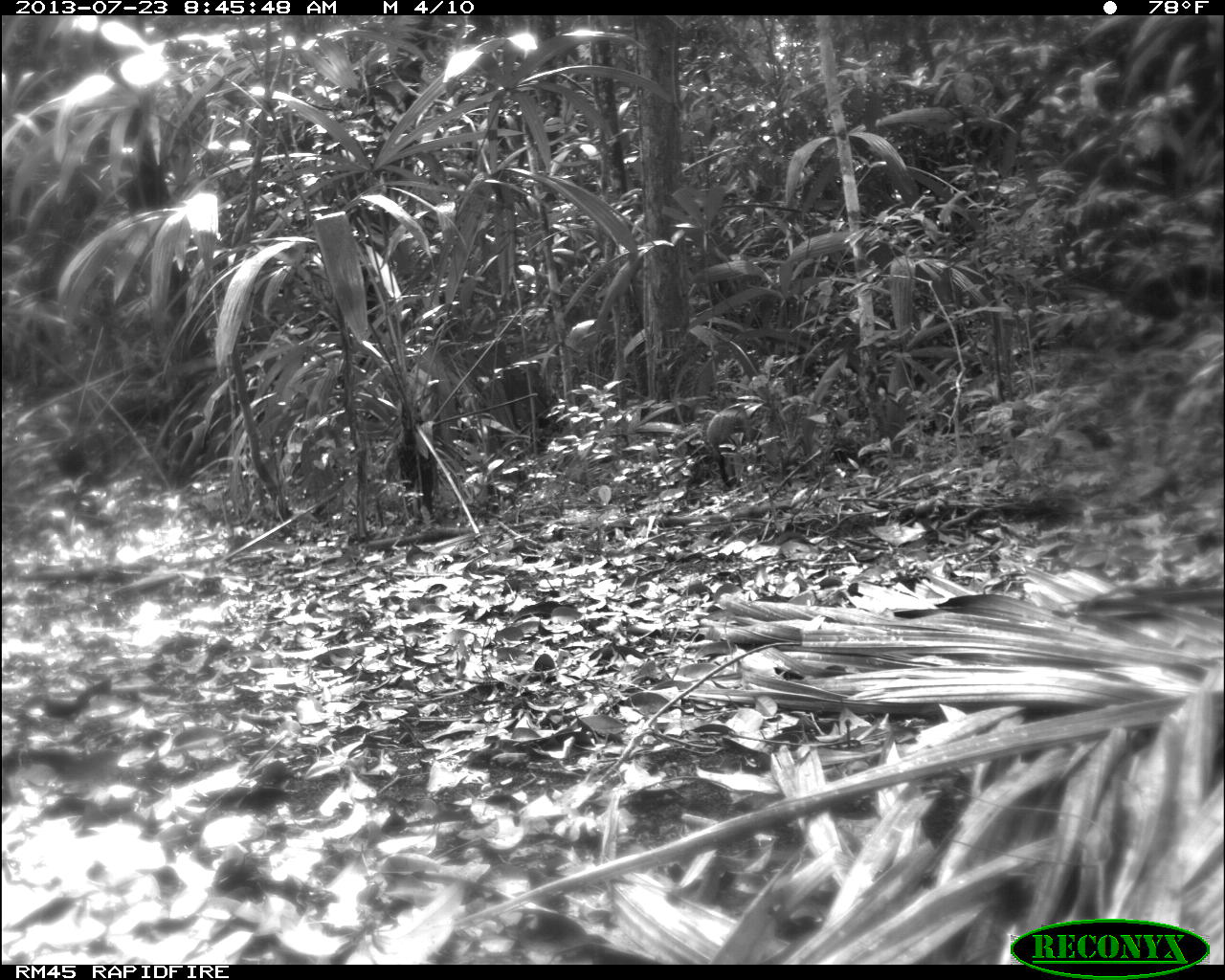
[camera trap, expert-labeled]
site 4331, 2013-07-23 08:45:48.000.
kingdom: Animalia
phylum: Chordata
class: Mammalia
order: Rodentia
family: Dasyproctidae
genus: Dasyprocta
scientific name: Dasyprocta punctata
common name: central american agouti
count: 1